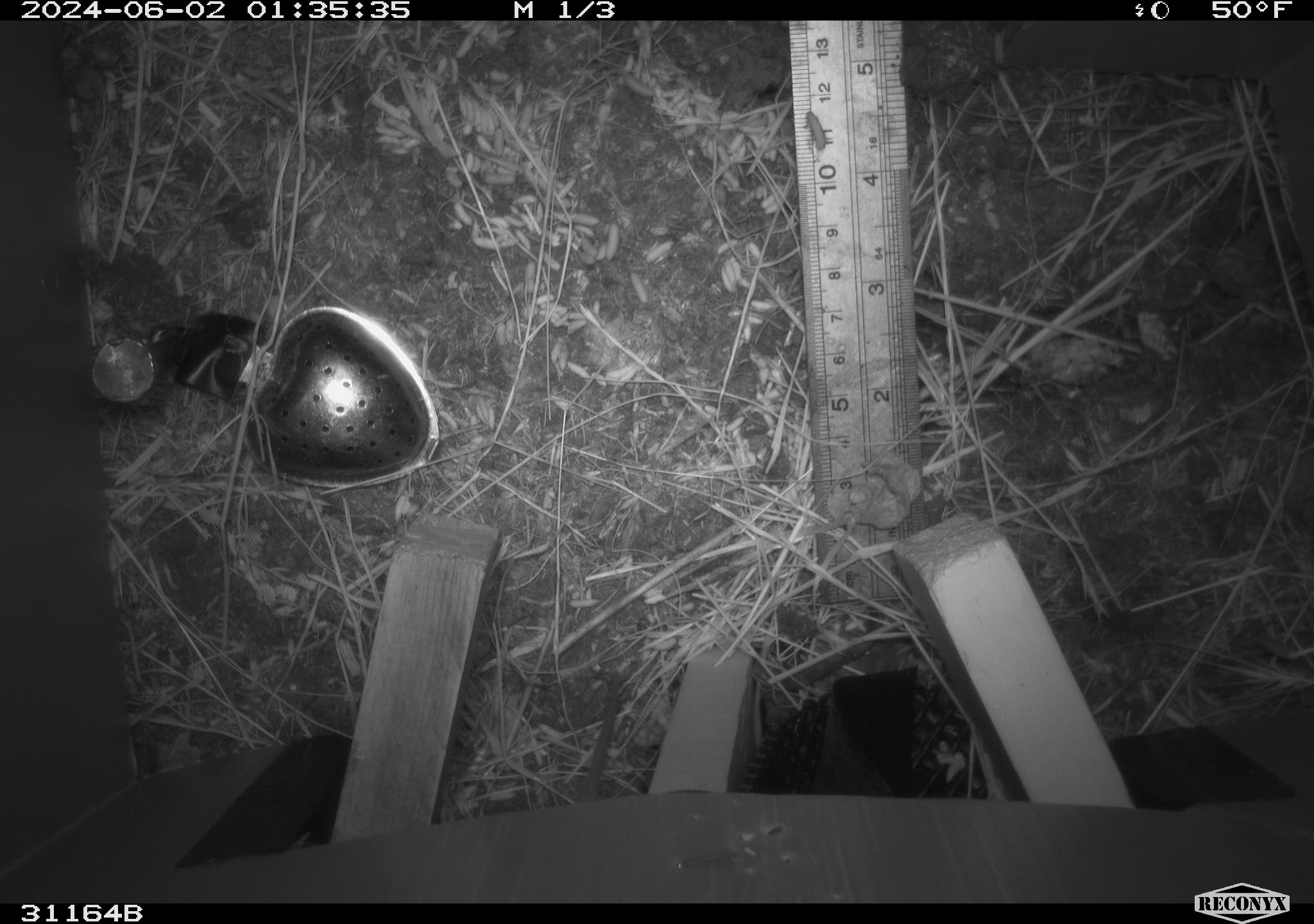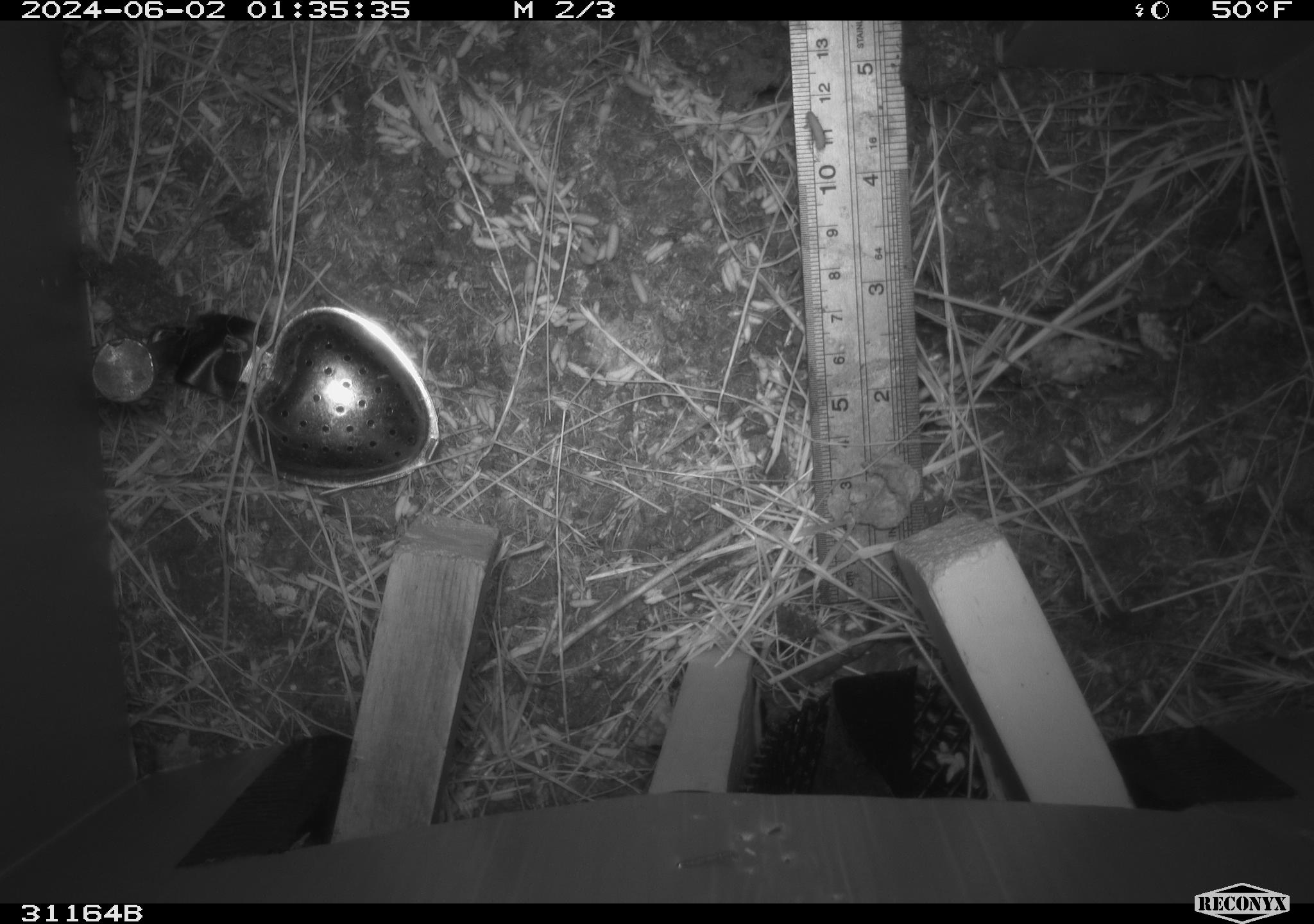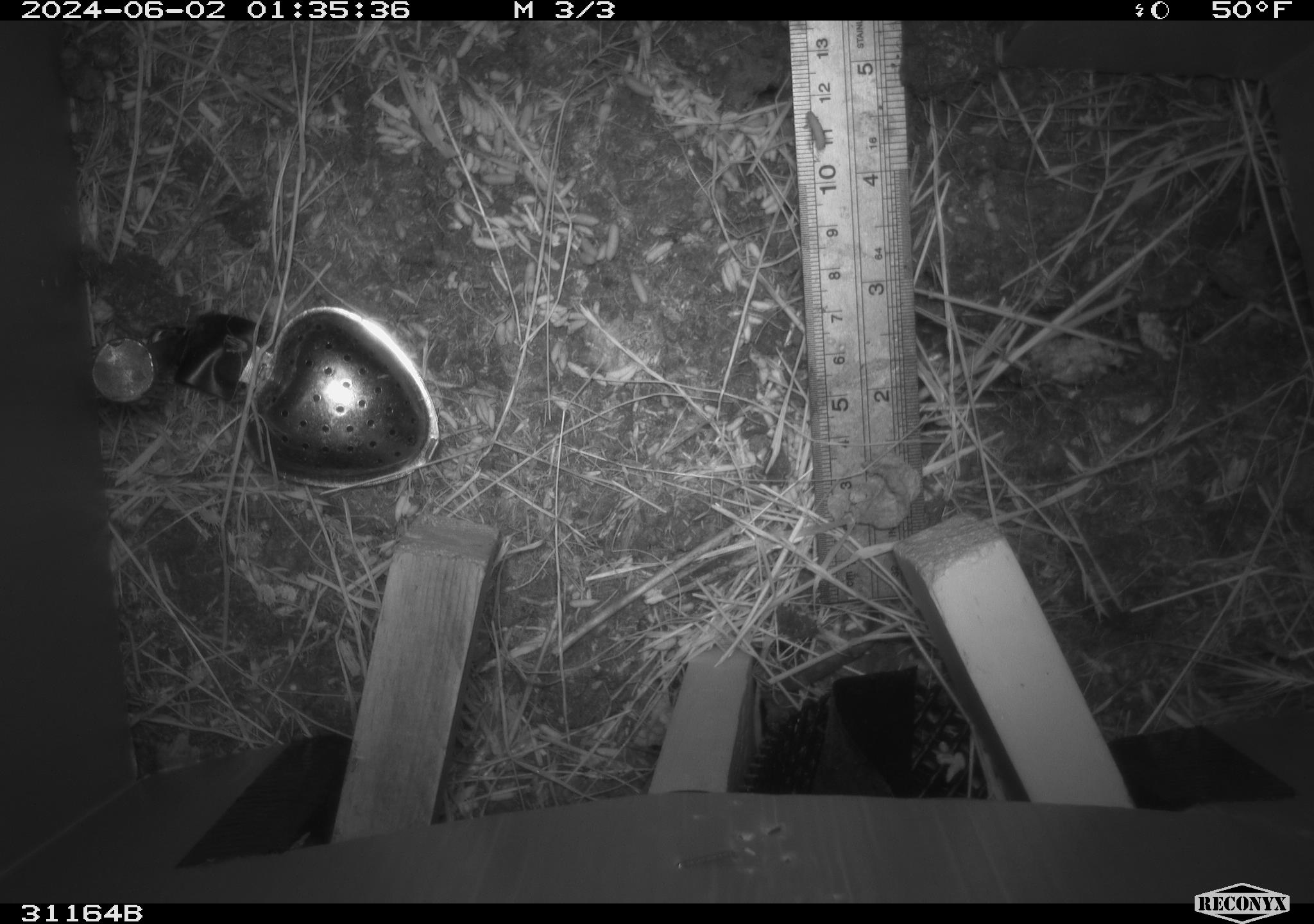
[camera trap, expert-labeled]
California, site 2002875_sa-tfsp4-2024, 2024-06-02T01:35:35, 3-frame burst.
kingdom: Animalia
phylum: Chordata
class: Mammalia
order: Rodentia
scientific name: Rodentia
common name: rodent